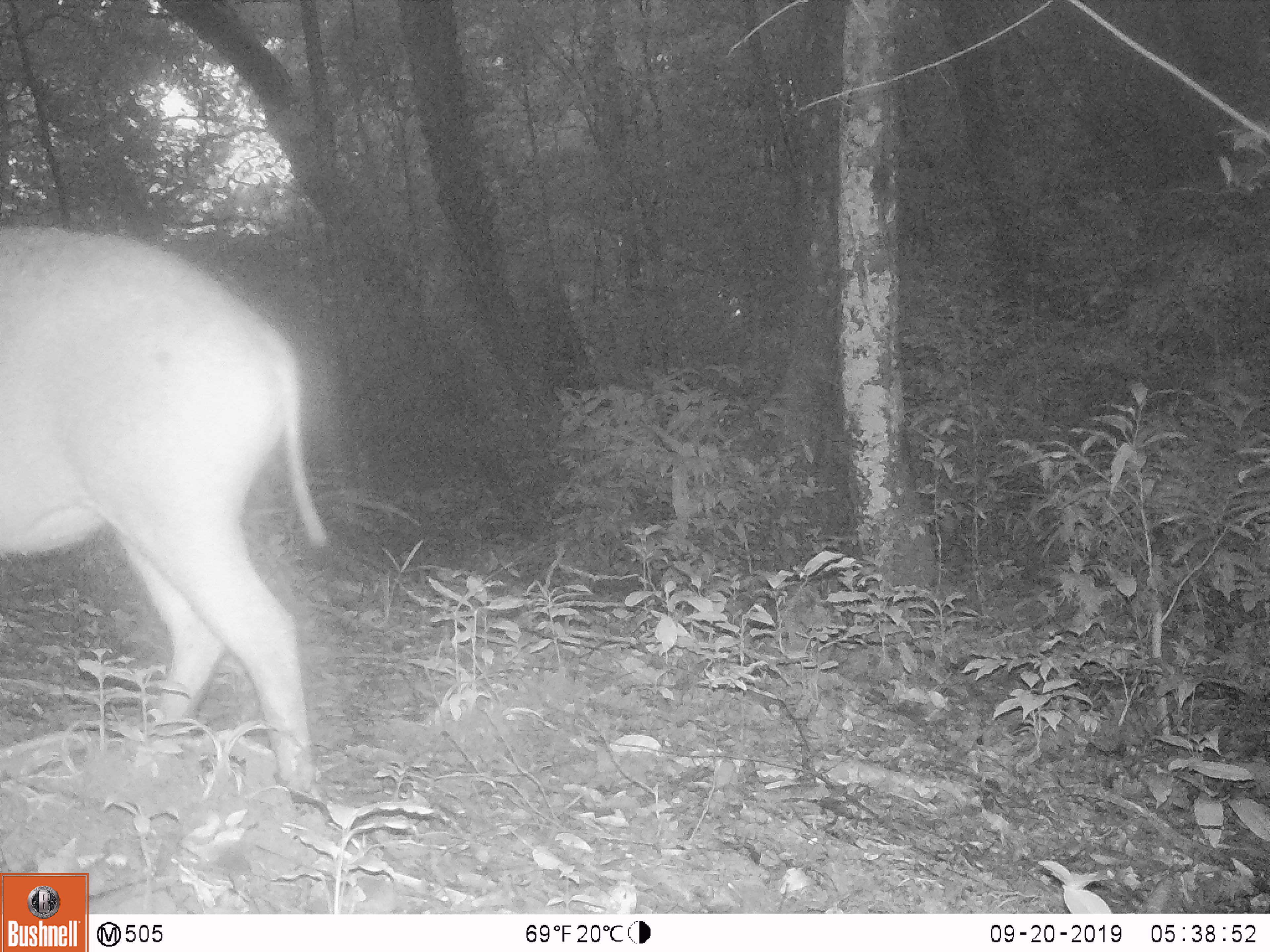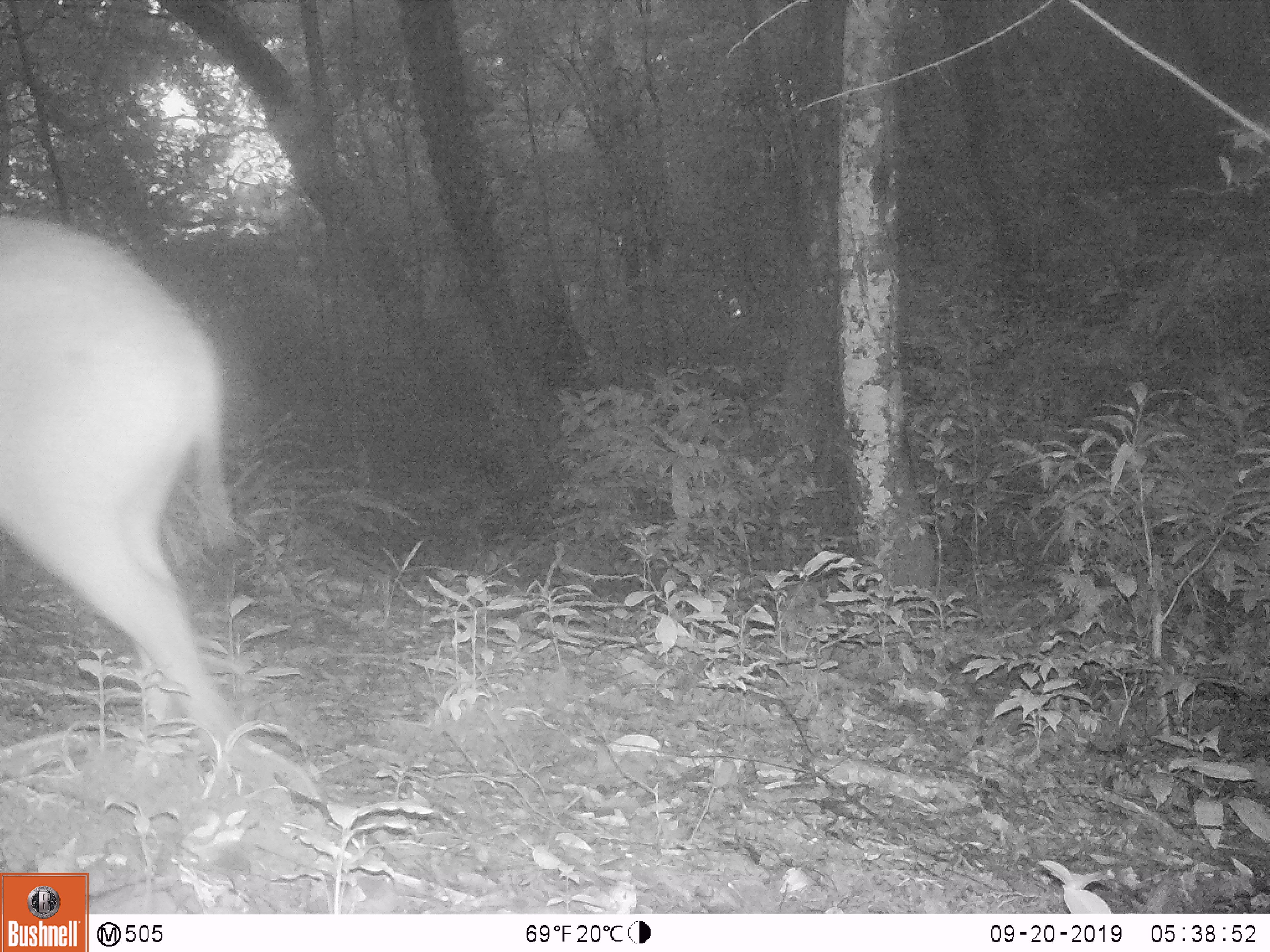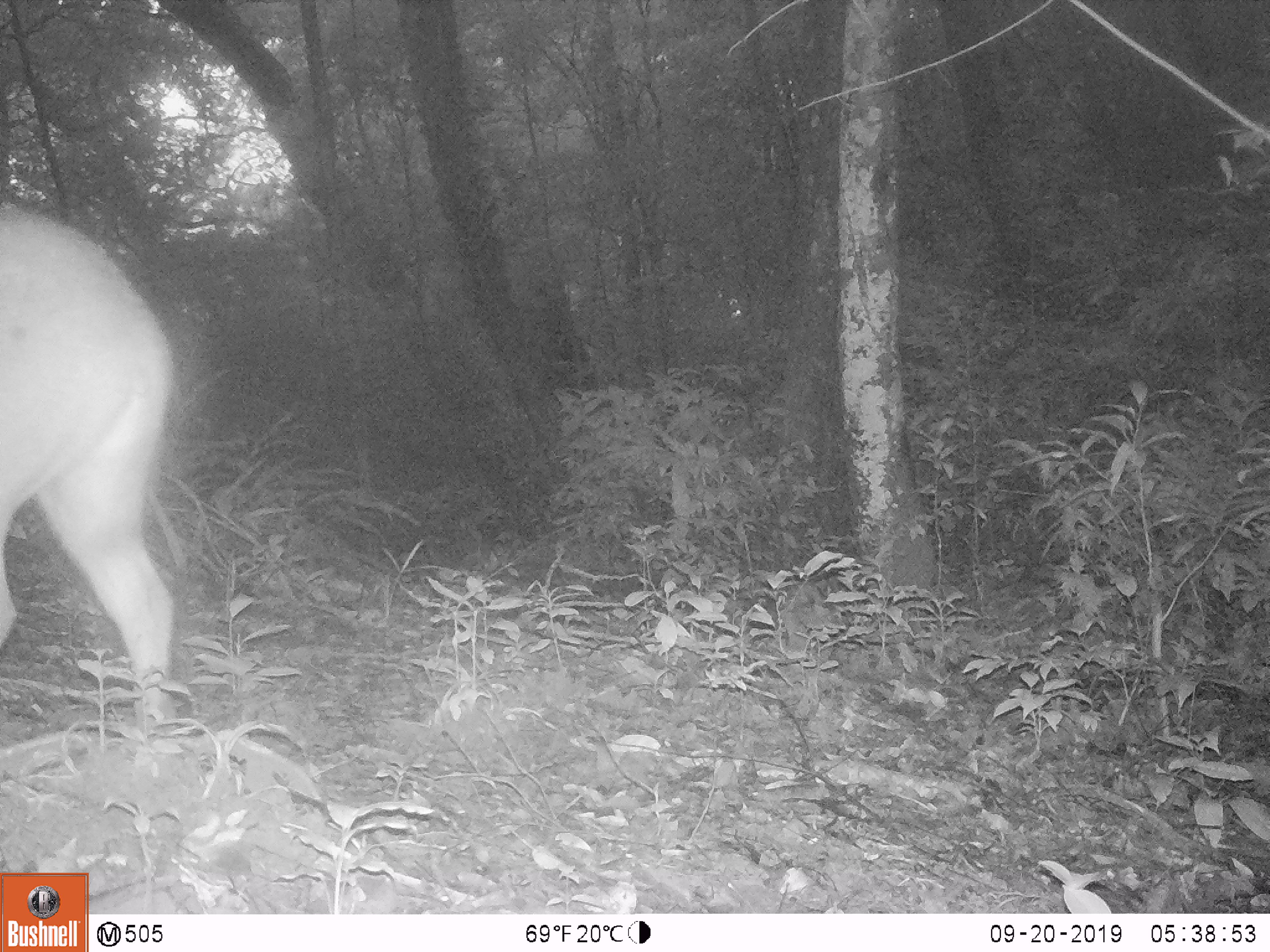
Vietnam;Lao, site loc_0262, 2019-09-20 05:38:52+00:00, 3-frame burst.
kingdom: Animalia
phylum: Chordata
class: Mammalia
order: Artiodactyla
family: Suidae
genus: Sus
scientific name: Sus scrofa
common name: eurasian wild pig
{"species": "eurasian wild pig (Sus scrofa)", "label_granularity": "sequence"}